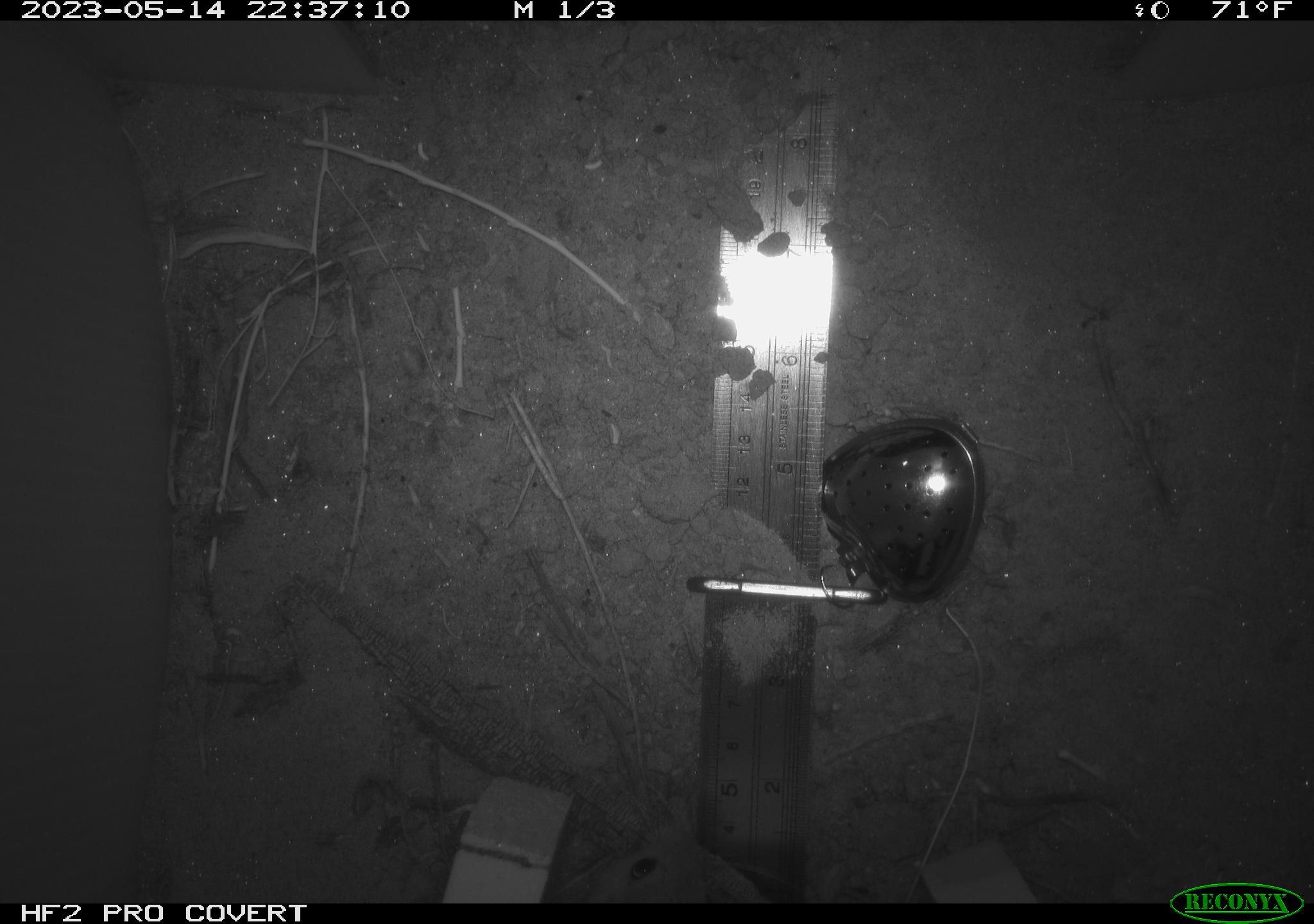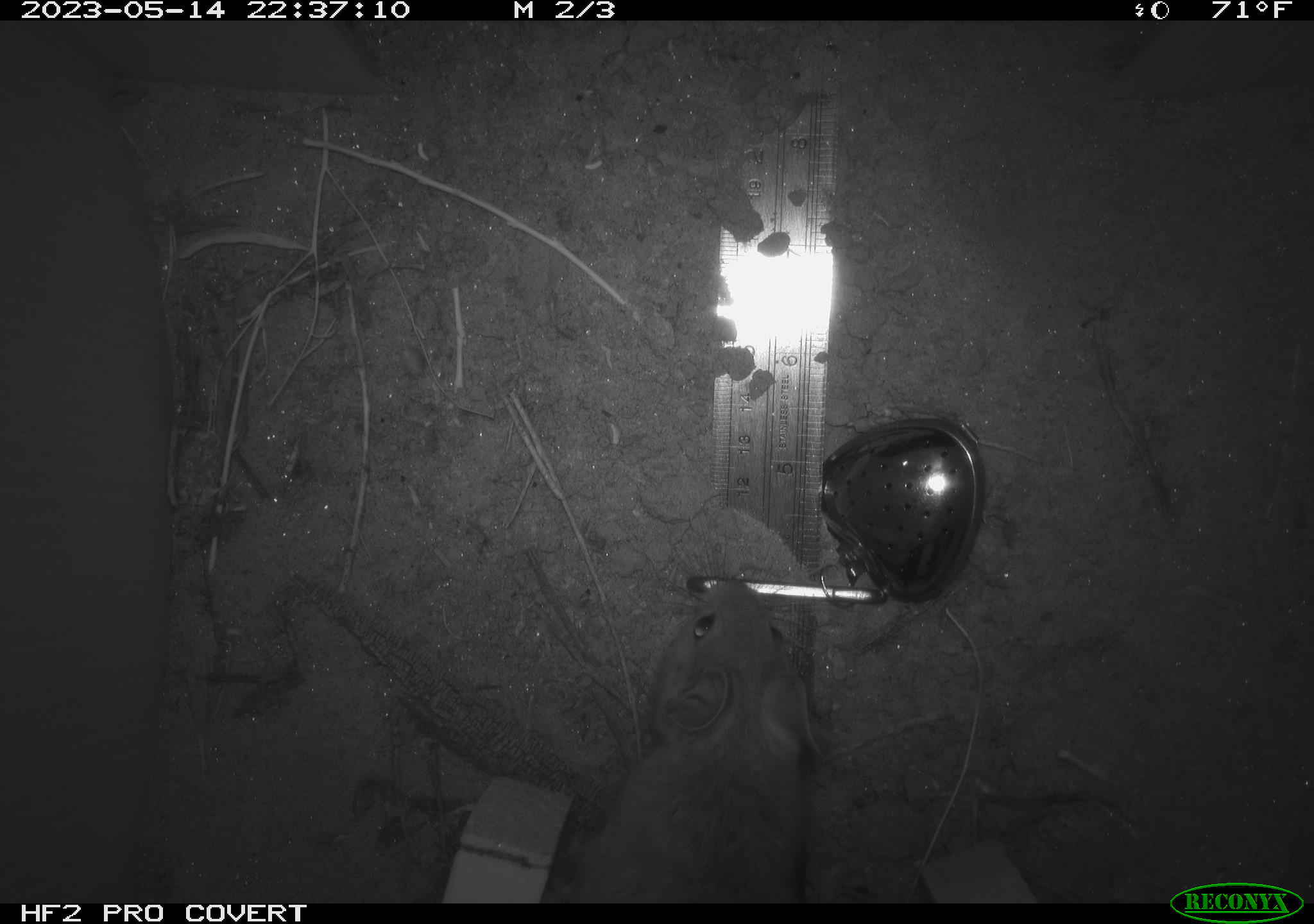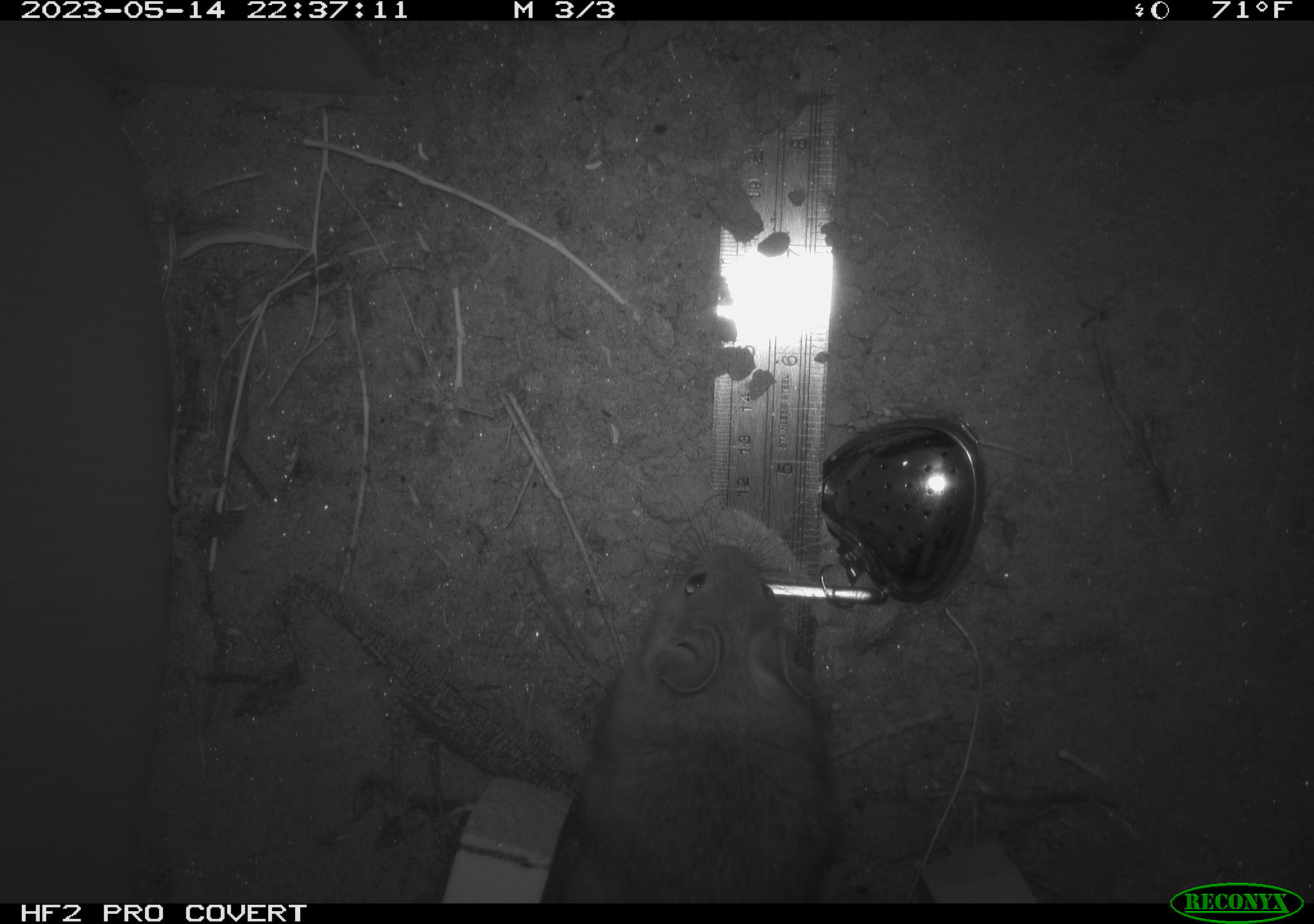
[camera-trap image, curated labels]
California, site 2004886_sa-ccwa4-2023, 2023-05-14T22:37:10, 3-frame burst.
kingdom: Animalia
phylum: Chordata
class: Mammalia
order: Rodentia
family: Cricetidae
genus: Neotoma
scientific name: Neotoma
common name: pack rat or woodrat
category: neotoma species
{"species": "neotoma species (pack rat or woodrat) (Neotoma)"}